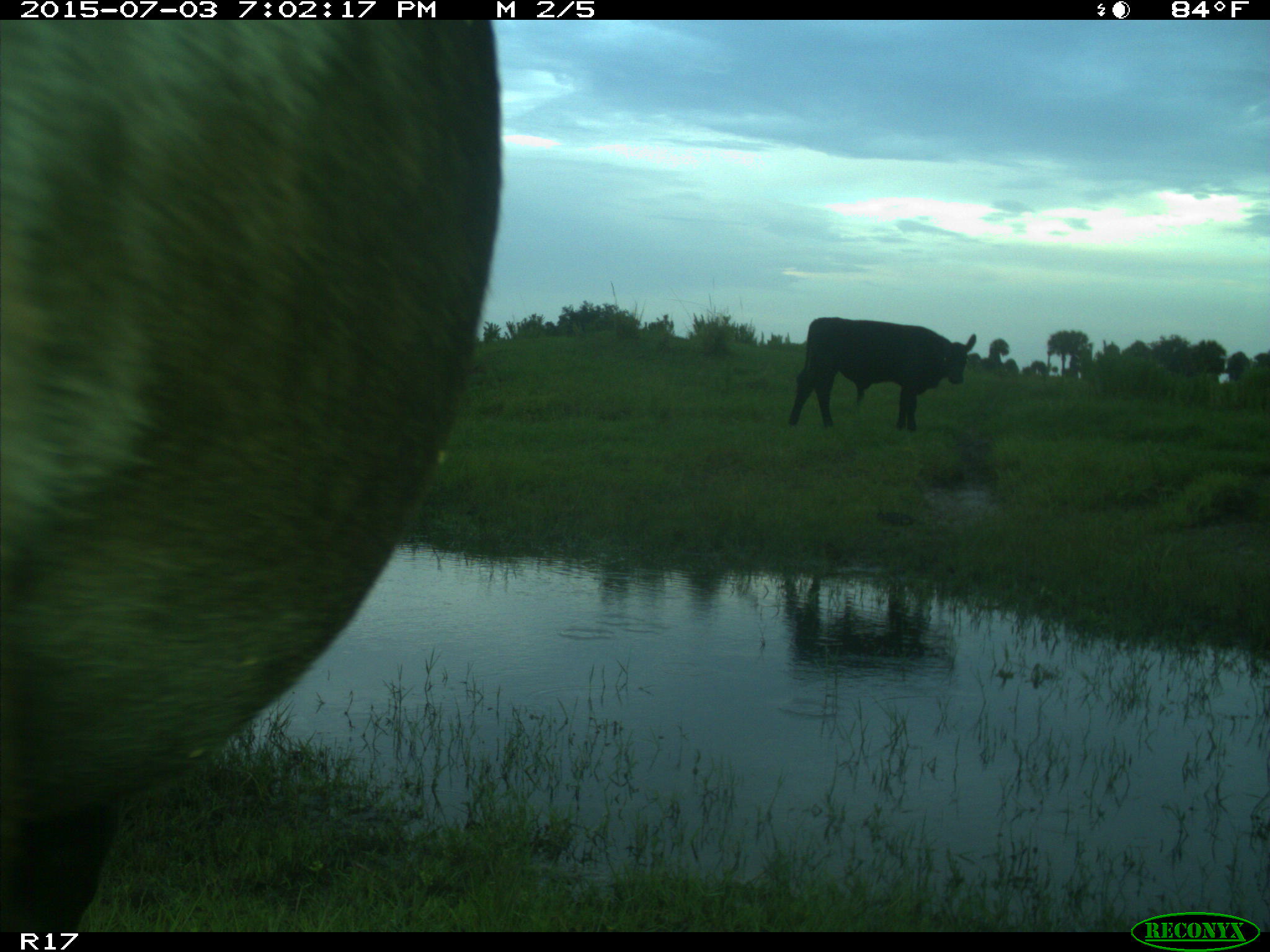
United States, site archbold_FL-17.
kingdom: Animalia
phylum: Chordata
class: Mammalia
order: Artiodactyla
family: Bovidae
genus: Bos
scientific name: Bos taurus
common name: domestic cow